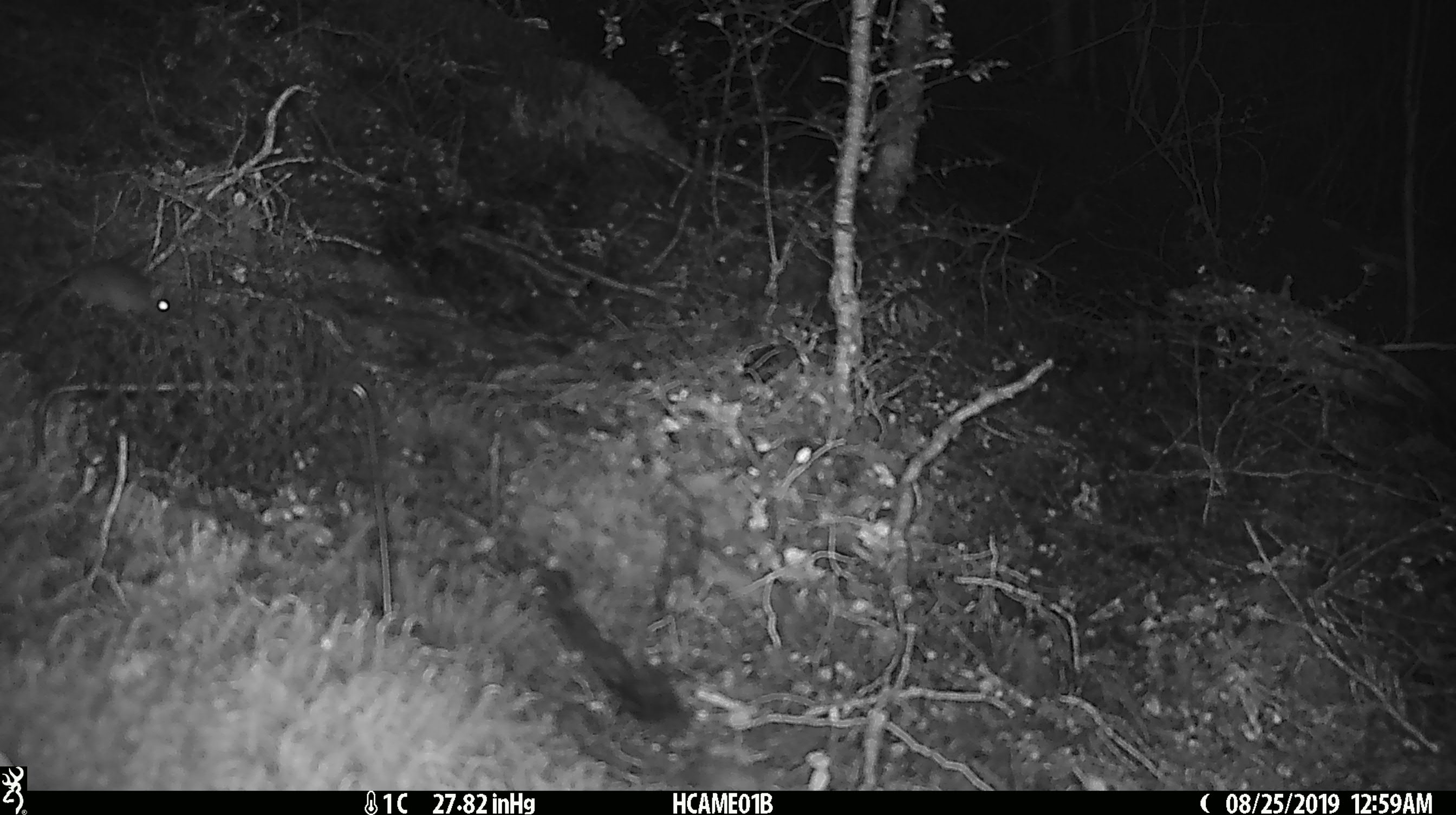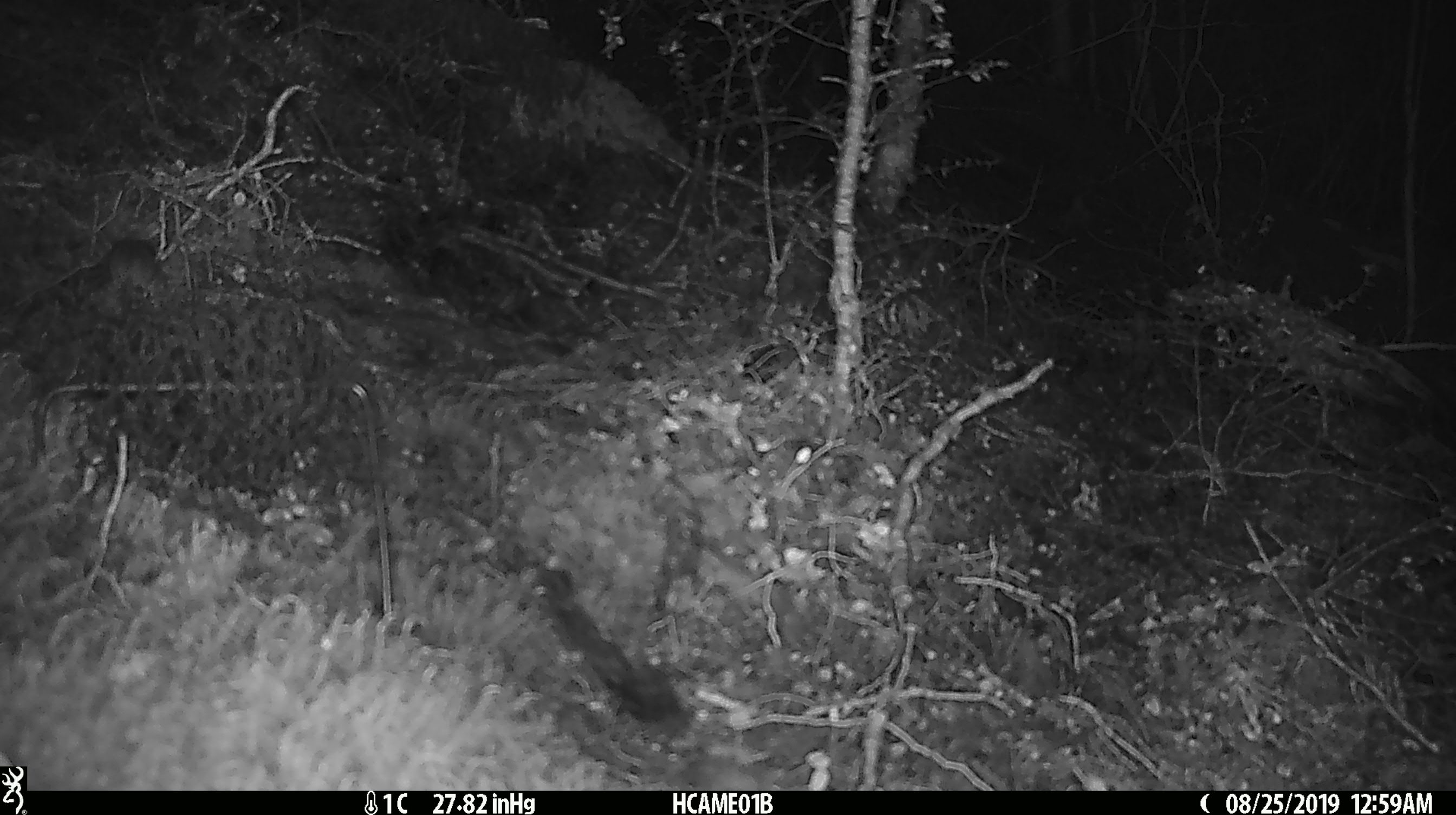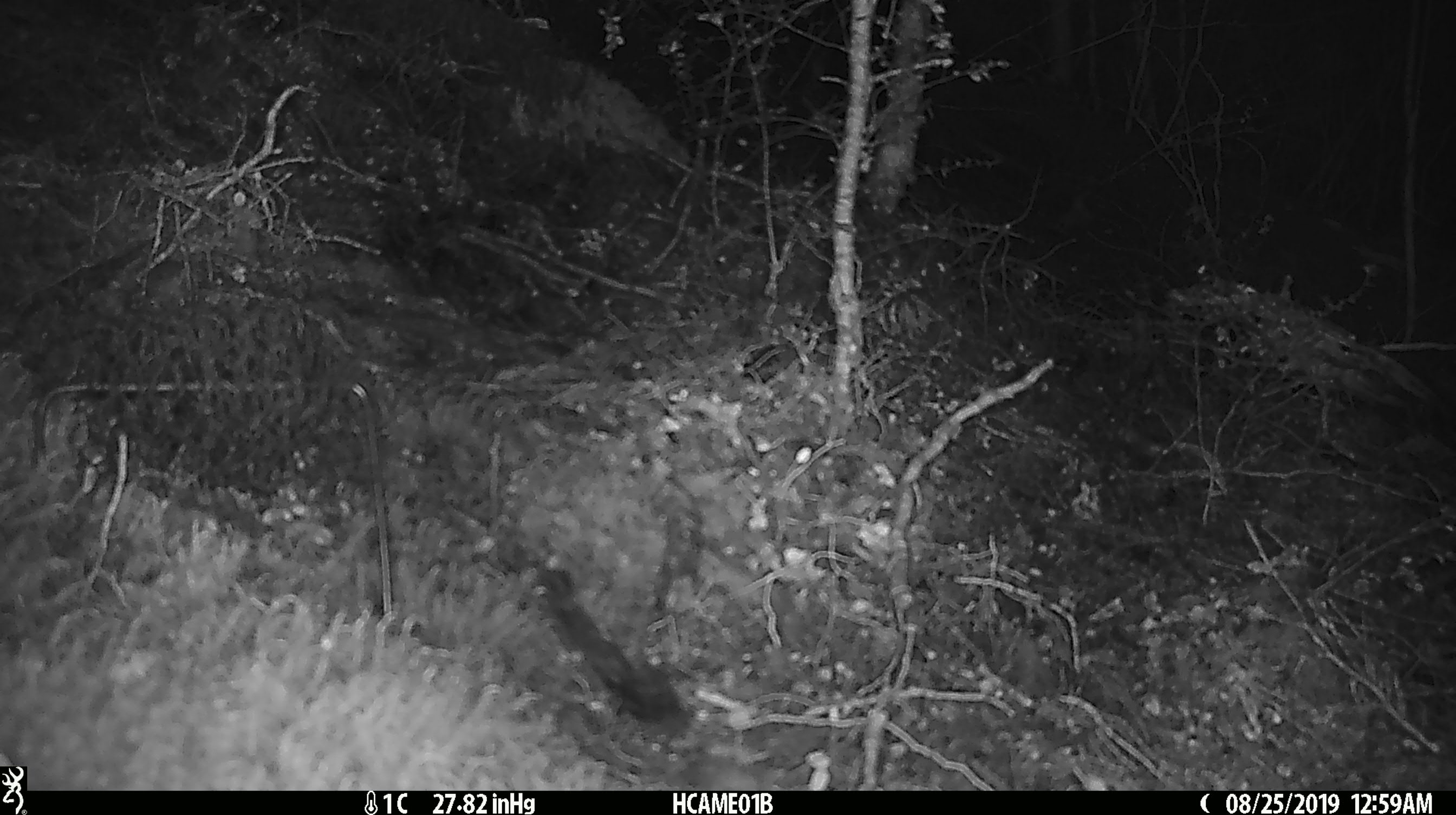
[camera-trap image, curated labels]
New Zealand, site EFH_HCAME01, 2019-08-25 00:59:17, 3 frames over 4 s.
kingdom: Animalia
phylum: Chordata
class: Mammalia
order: Rodentia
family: Muridae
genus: Mus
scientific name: Mus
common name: mouse